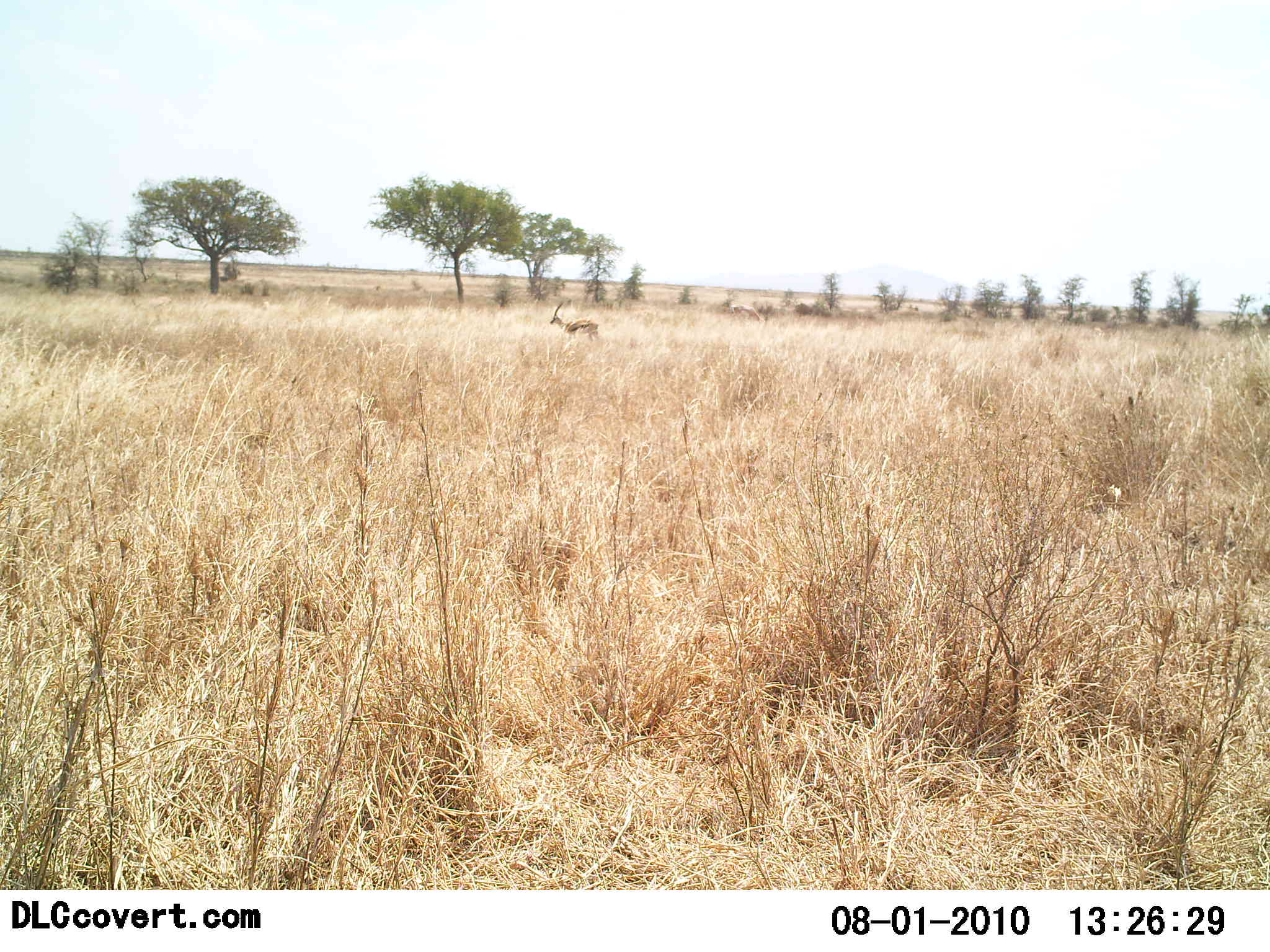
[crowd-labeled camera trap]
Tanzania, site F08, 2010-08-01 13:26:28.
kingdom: Animalia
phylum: Chordata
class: Mammalia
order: Artiodactyla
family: Bovidae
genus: Eudorcas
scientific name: Eudorcas thomsonii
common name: thomson's gazelle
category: gazellethomsons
Gazellethomsons (thomson's gazelle) (Eudorcas thomsonii), count 1. Behavior (volunteer vote fractions): standing 92%, resting 0%, moving 8%, interacting 0%. Young present (vote fraction): 0%. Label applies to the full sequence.